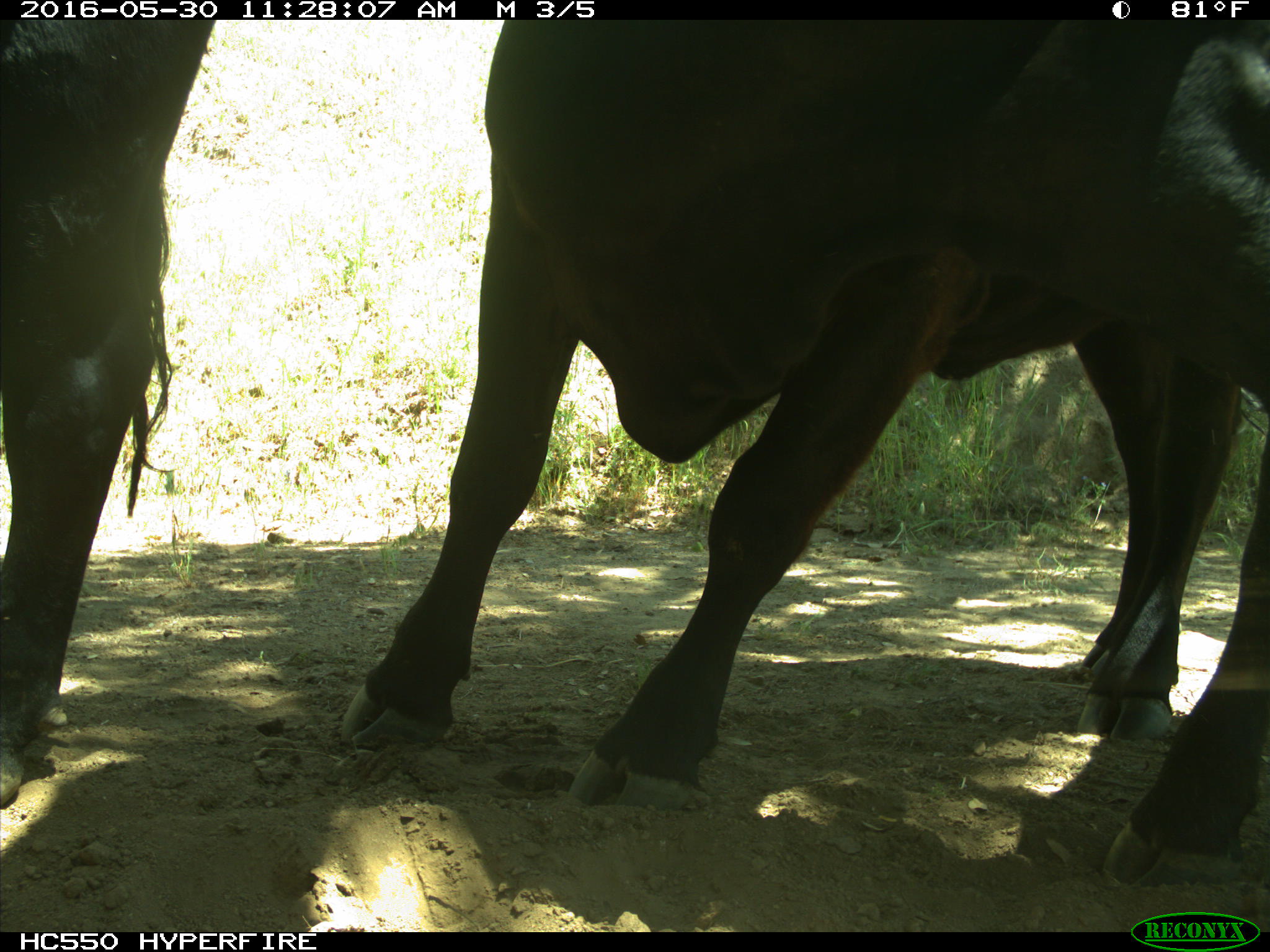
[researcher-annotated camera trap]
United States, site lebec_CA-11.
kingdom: Animalia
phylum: Chordata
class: Mammalia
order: Artiodactyla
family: Bovidae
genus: Bos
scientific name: Bos taurus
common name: domestic cow